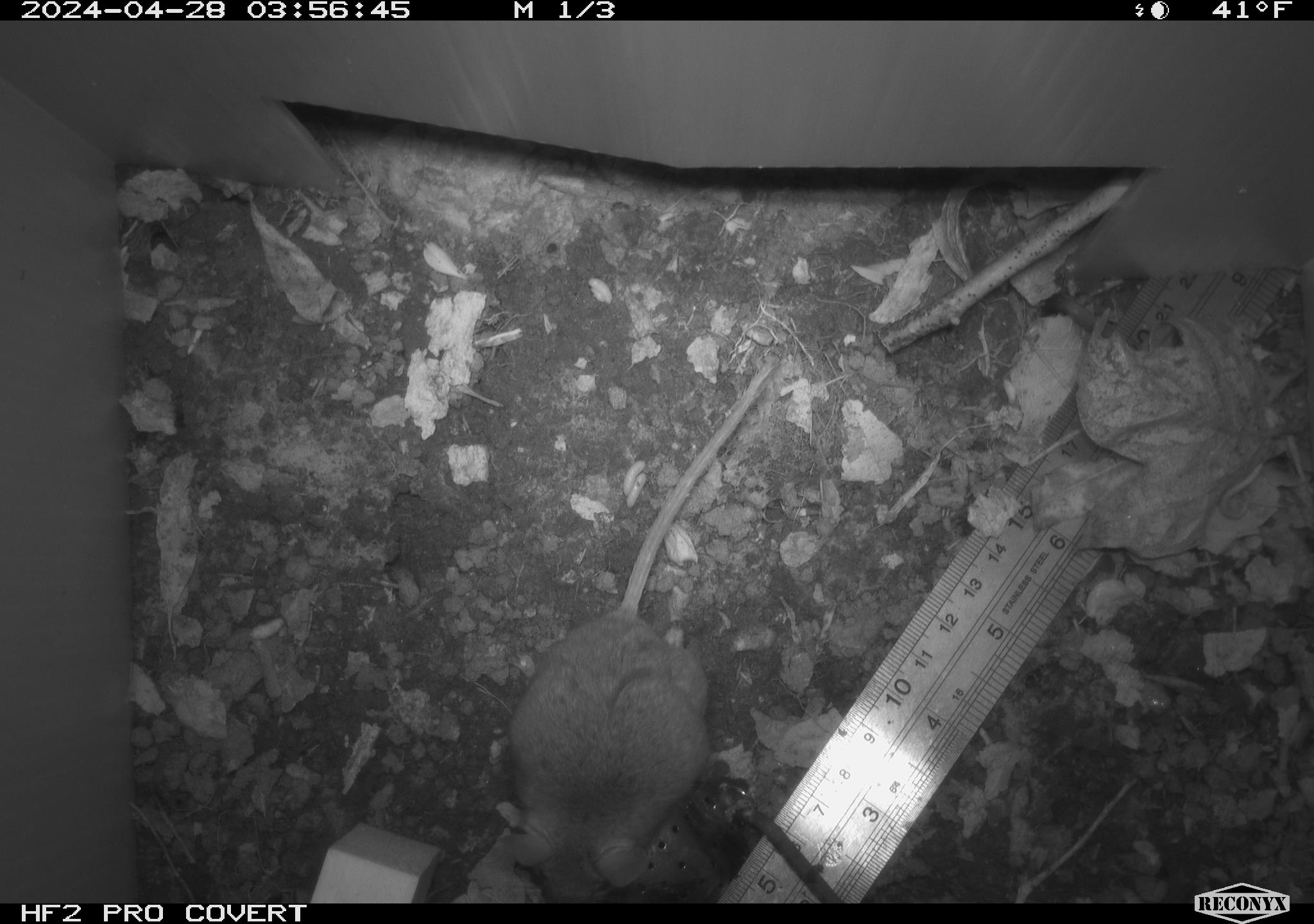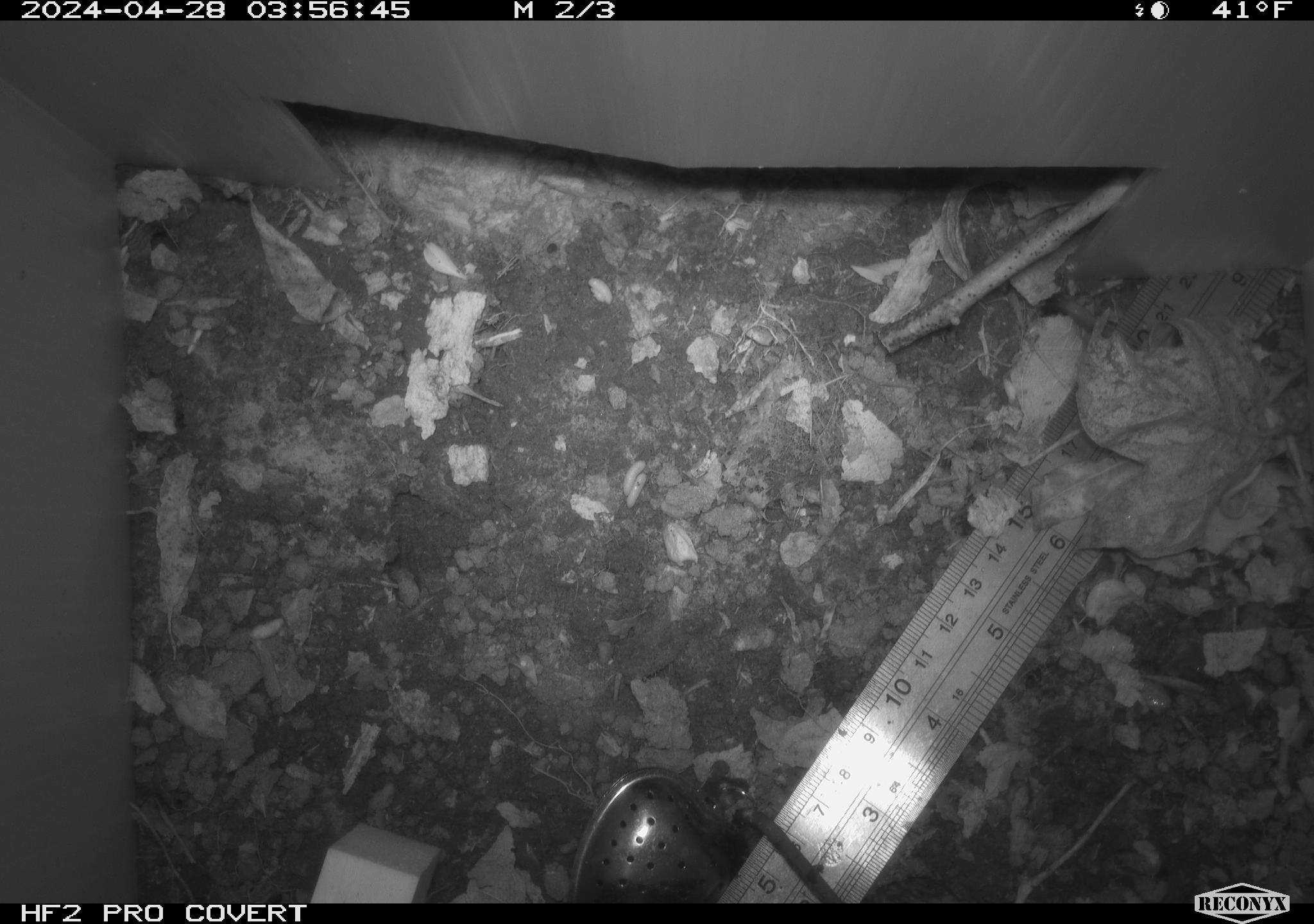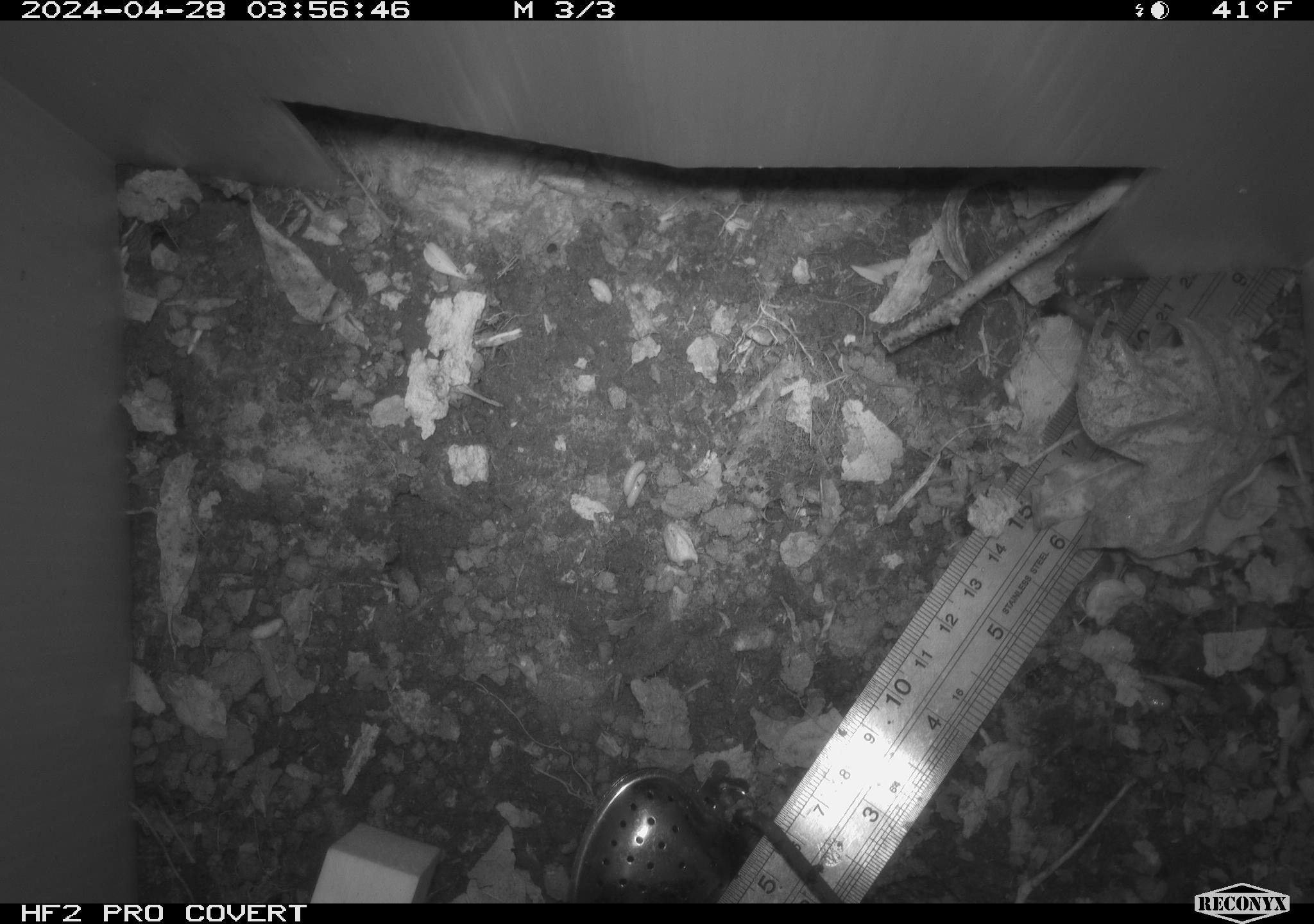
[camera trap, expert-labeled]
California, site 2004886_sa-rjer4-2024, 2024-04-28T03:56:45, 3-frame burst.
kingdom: Animalia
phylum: Chordata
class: Mammalia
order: Rodentia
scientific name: Rodentia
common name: mouse species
Mouse species (Rodentia).